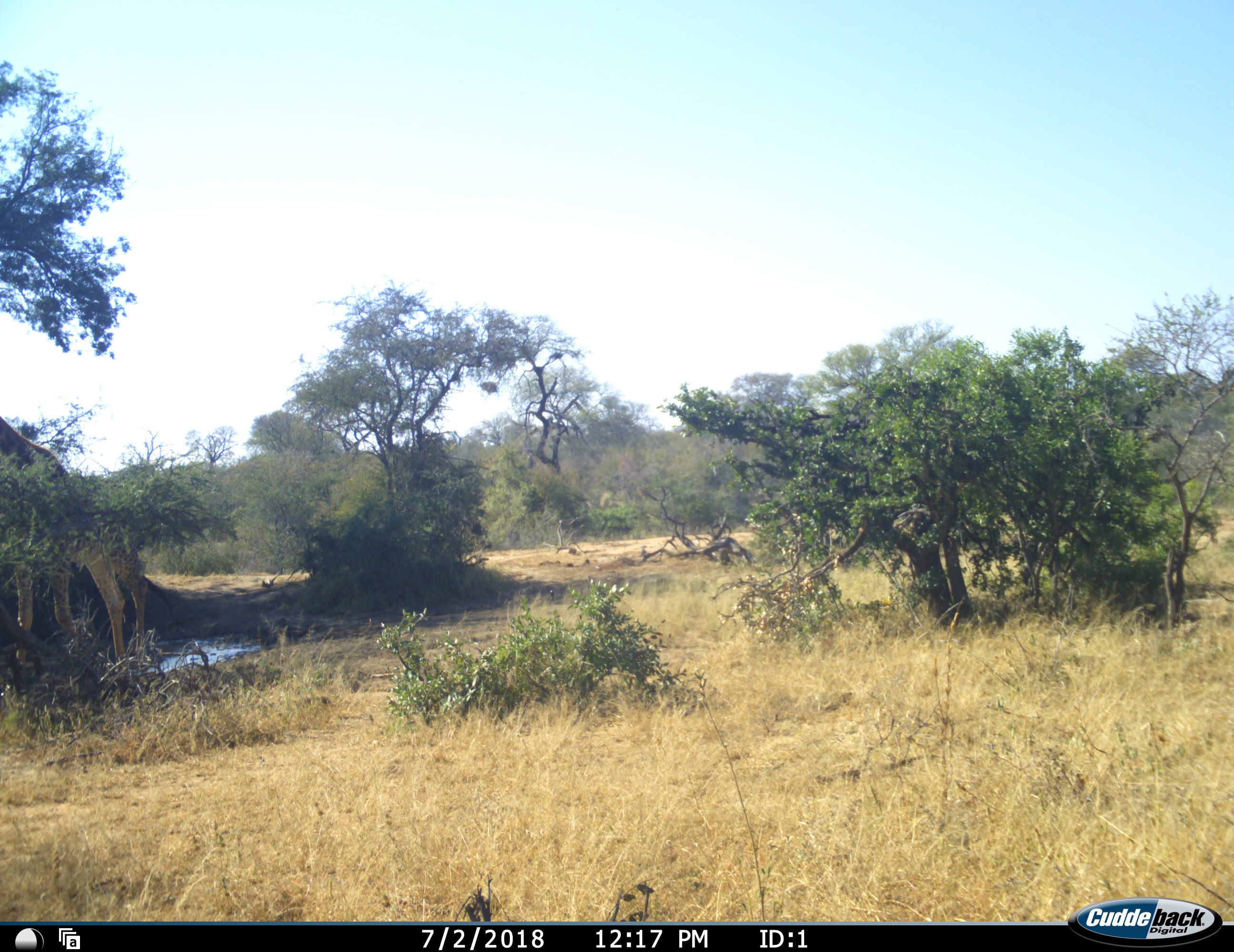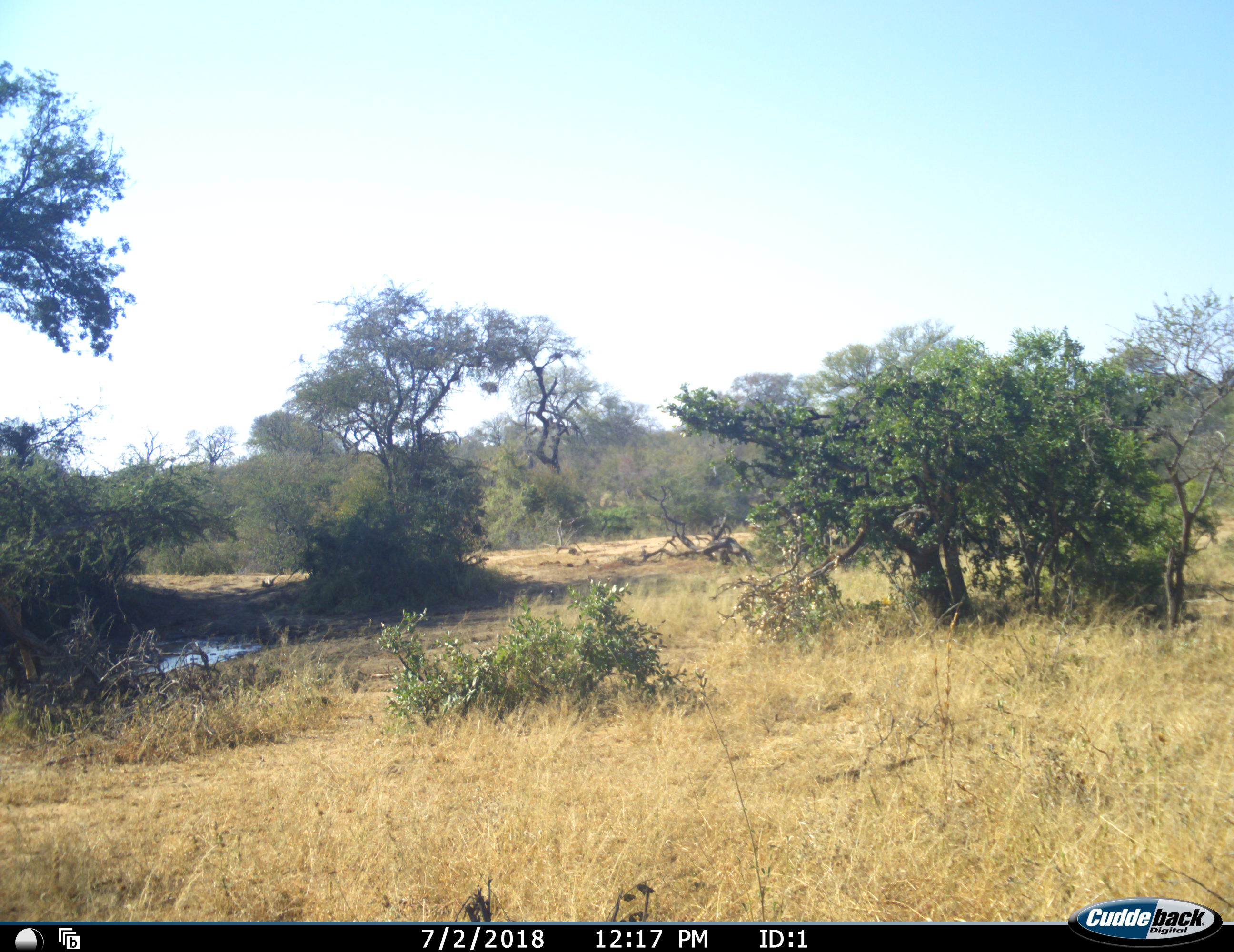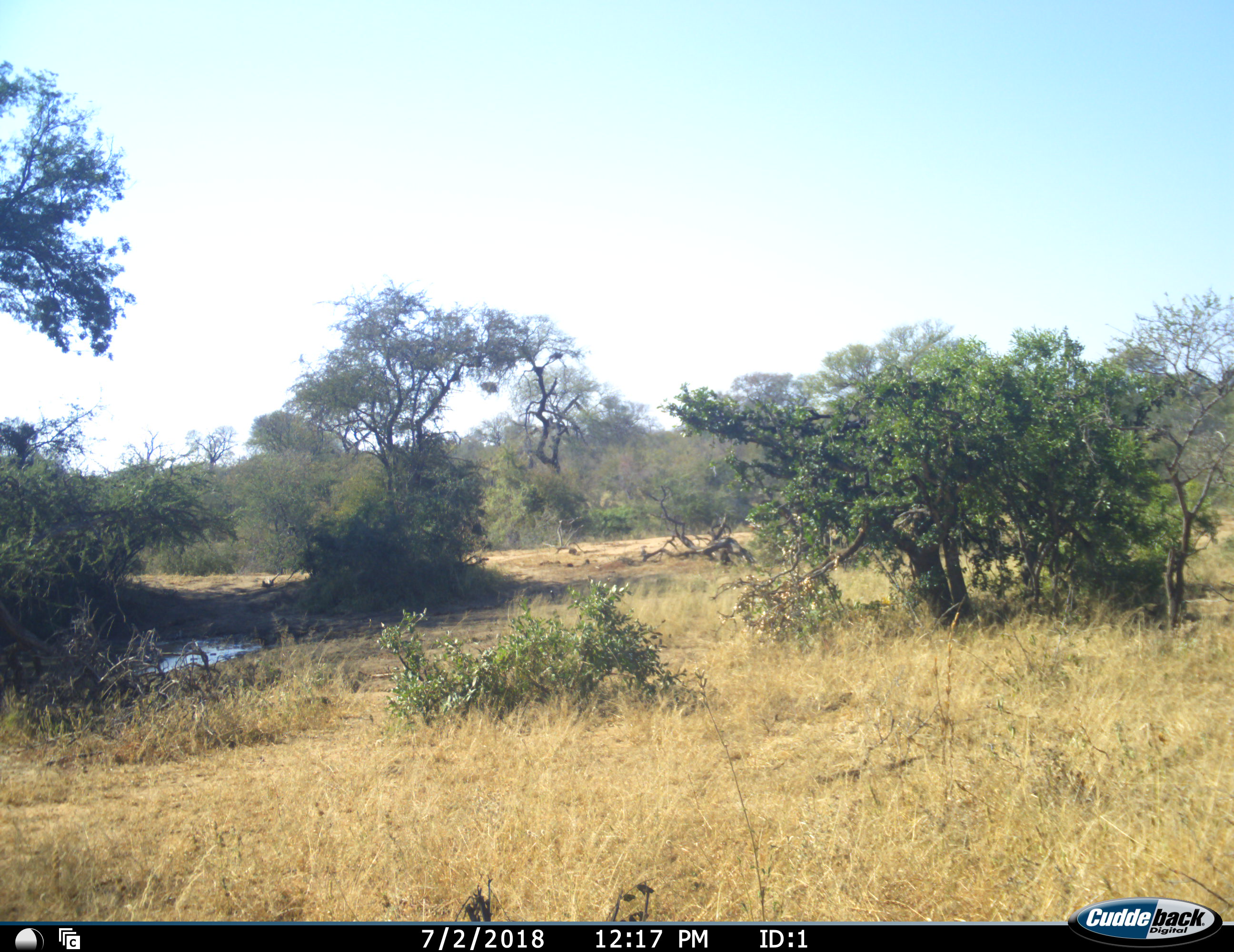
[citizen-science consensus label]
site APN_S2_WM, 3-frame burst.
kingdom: Animalia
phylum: Chordata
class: Mammalia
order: Artiodactyla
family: Giraffidae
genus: Giraffa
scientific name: Giraffa camelopardalis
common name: giraffe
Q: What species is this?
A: Giraffe (Giraffa camelopardalis).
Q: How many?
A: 1.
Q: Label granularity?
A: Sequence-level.